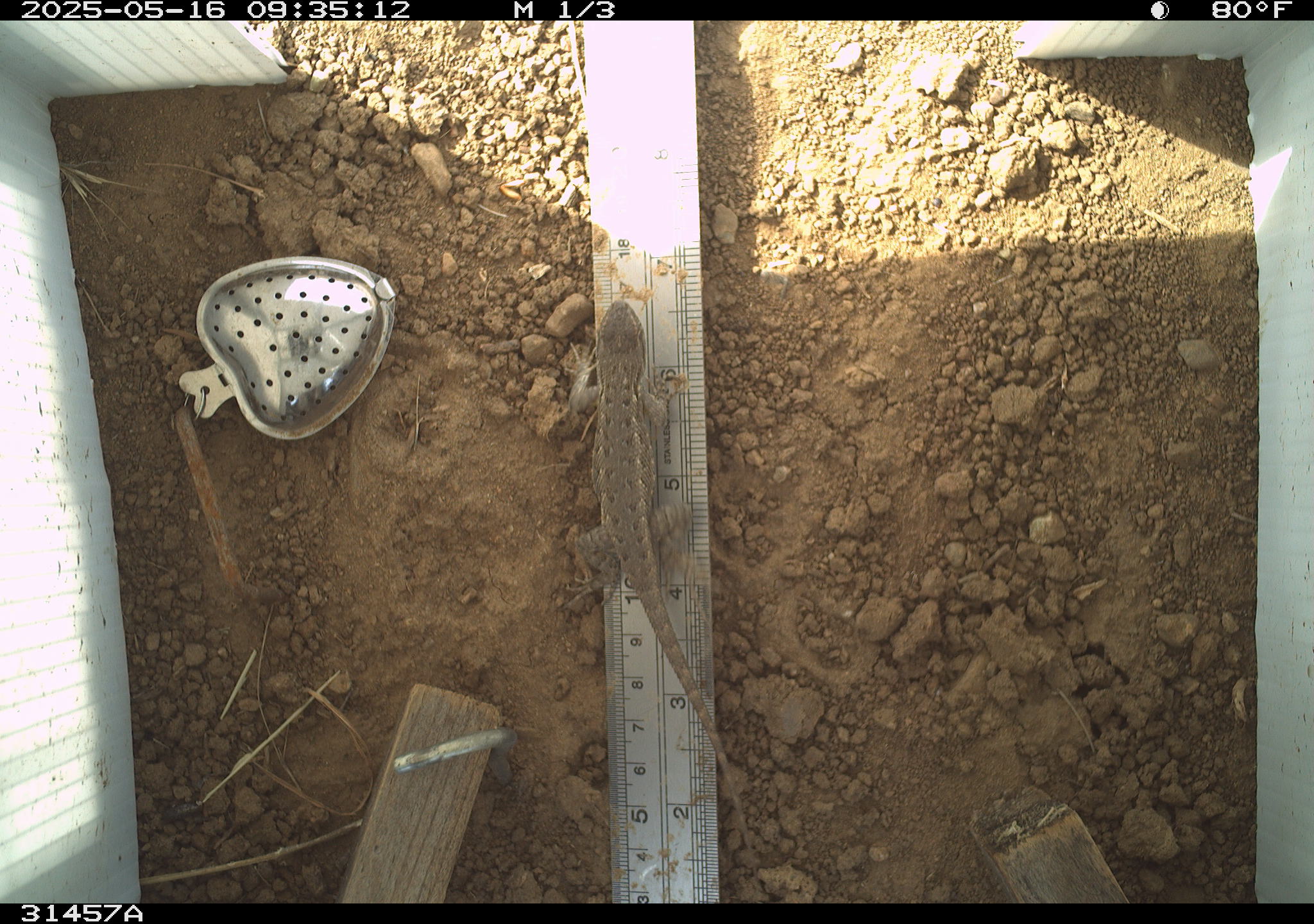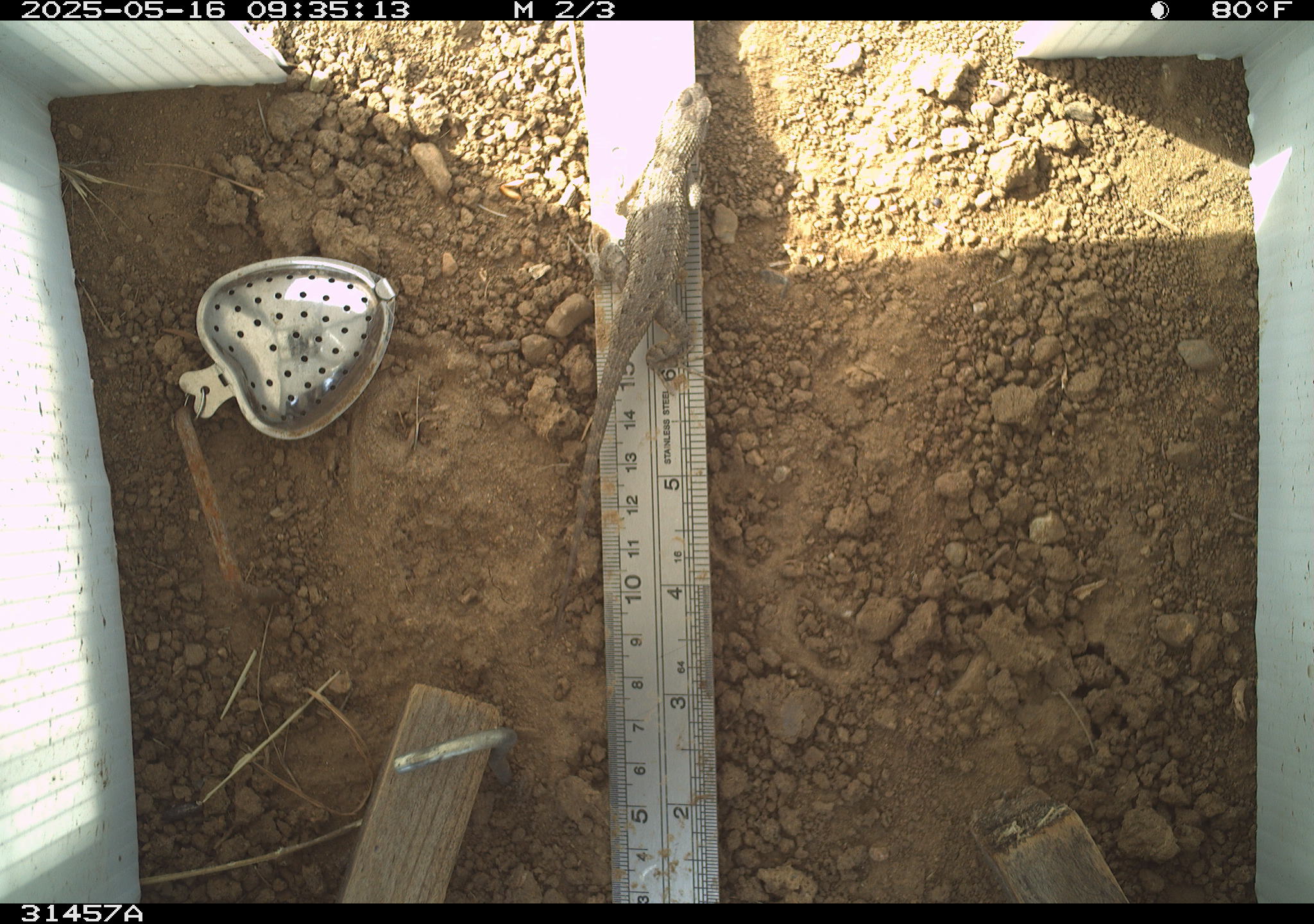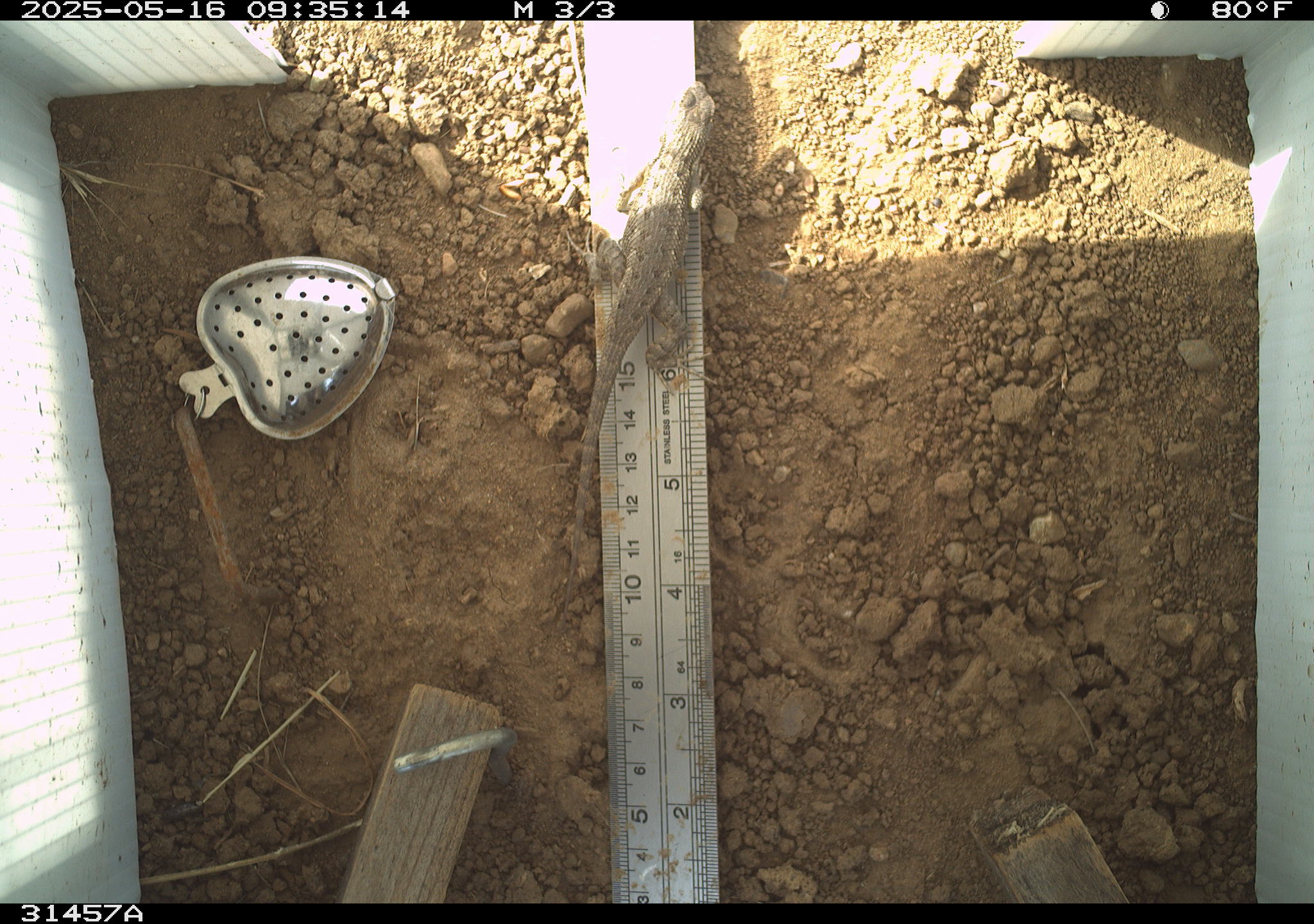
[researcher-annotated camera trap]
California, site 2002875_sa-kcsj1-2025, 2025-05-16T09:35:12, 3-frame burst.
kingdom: Animalia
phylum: Chordata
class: Reptilia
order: Squamata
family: Phrynosomatidae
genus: Sceloporus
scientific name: Sceloporus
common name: spiny lizards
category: sceloporus species